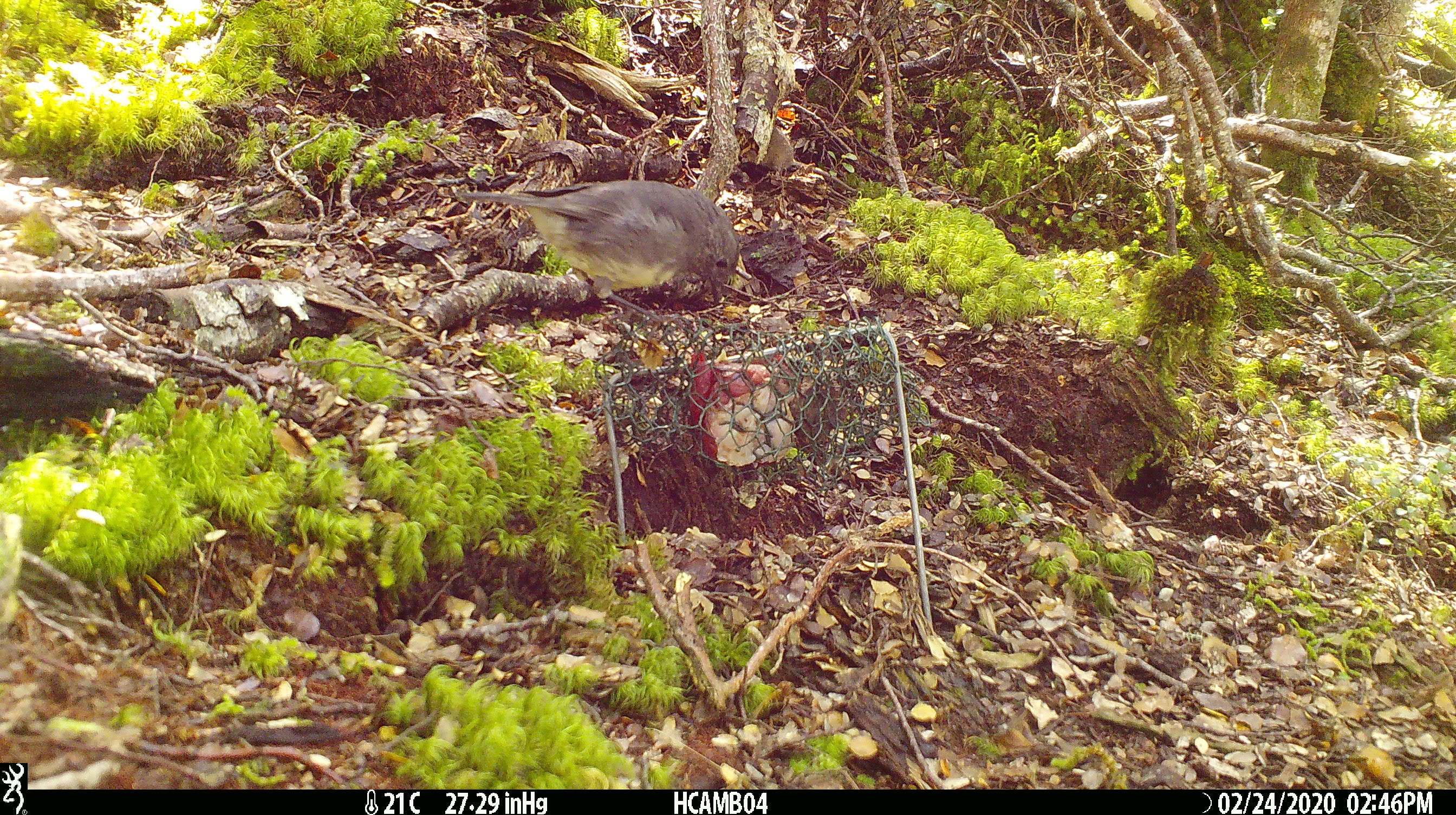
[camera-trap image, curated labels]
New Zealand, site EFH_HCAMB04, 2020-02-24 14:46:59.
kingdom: Animalia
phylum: Chordata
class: Aves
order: Passeriformes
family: Petroicidae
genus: Petroica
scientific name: Petroica australis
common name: new zealand robin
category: robin